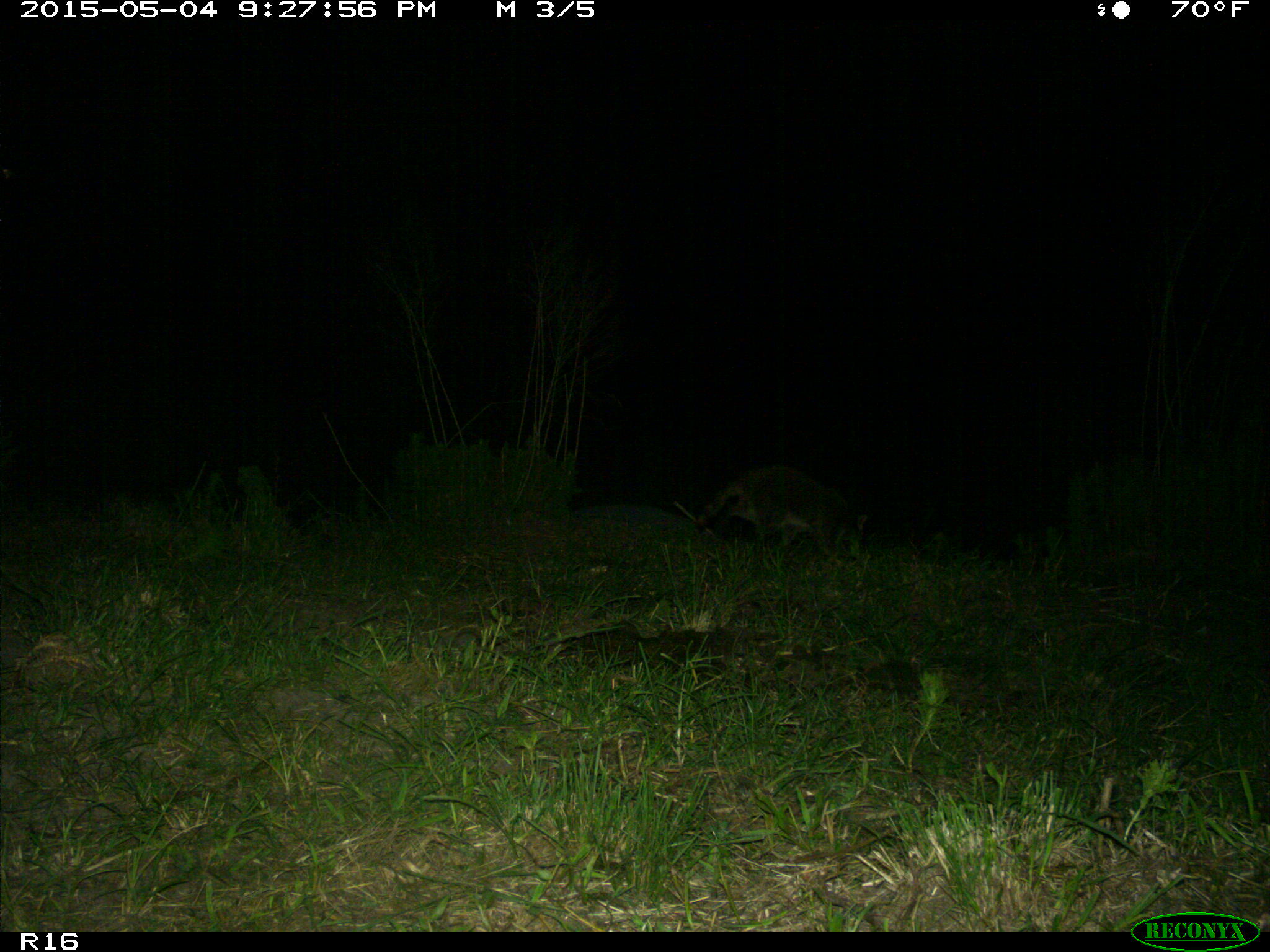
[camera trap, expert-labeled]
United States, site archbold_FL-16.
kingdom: Animalia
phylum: Chordata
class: Mammalia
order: Carnivora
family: Procyonidae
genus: Procyon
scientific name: Procyon lotor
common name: common raccoon